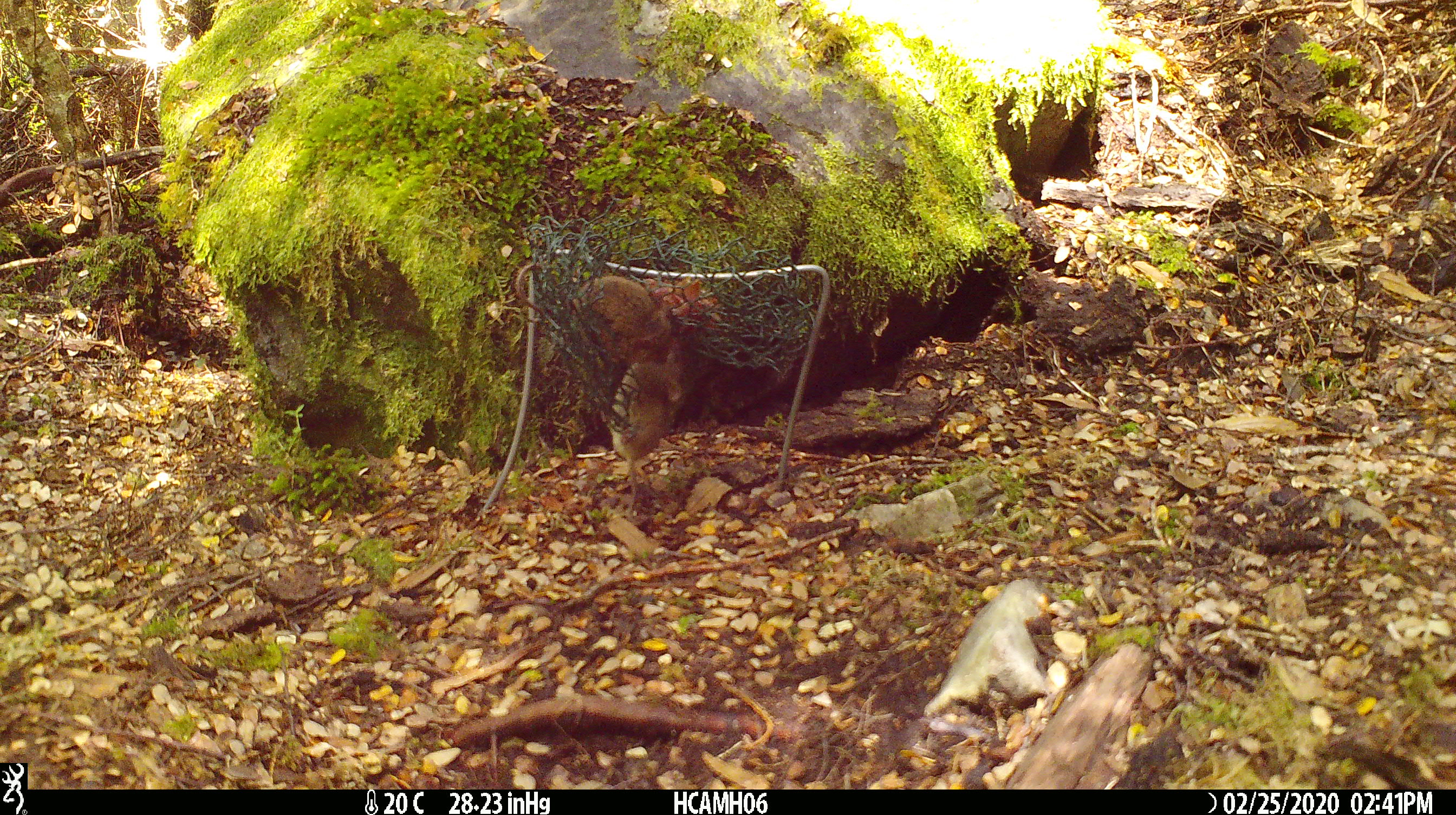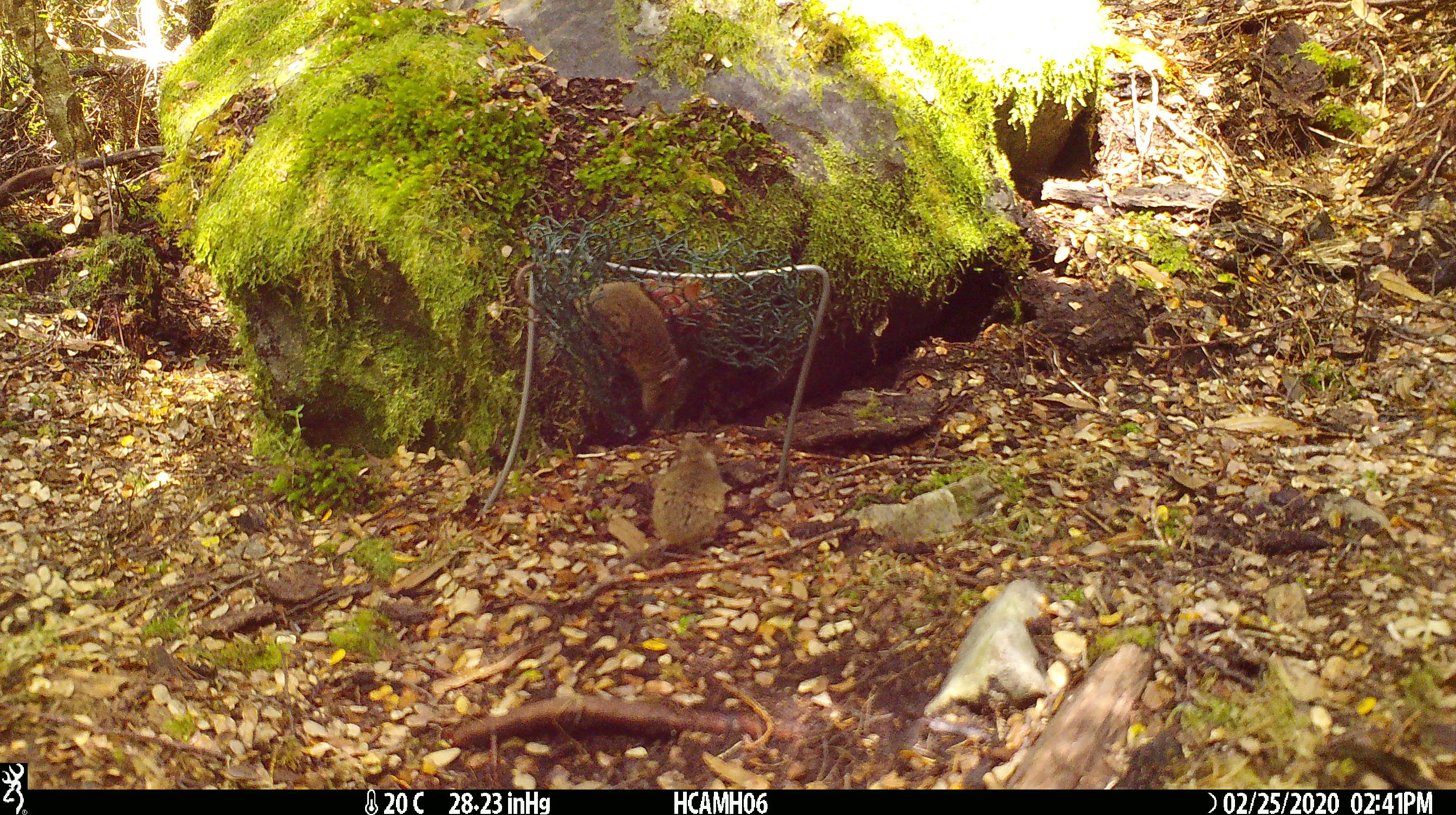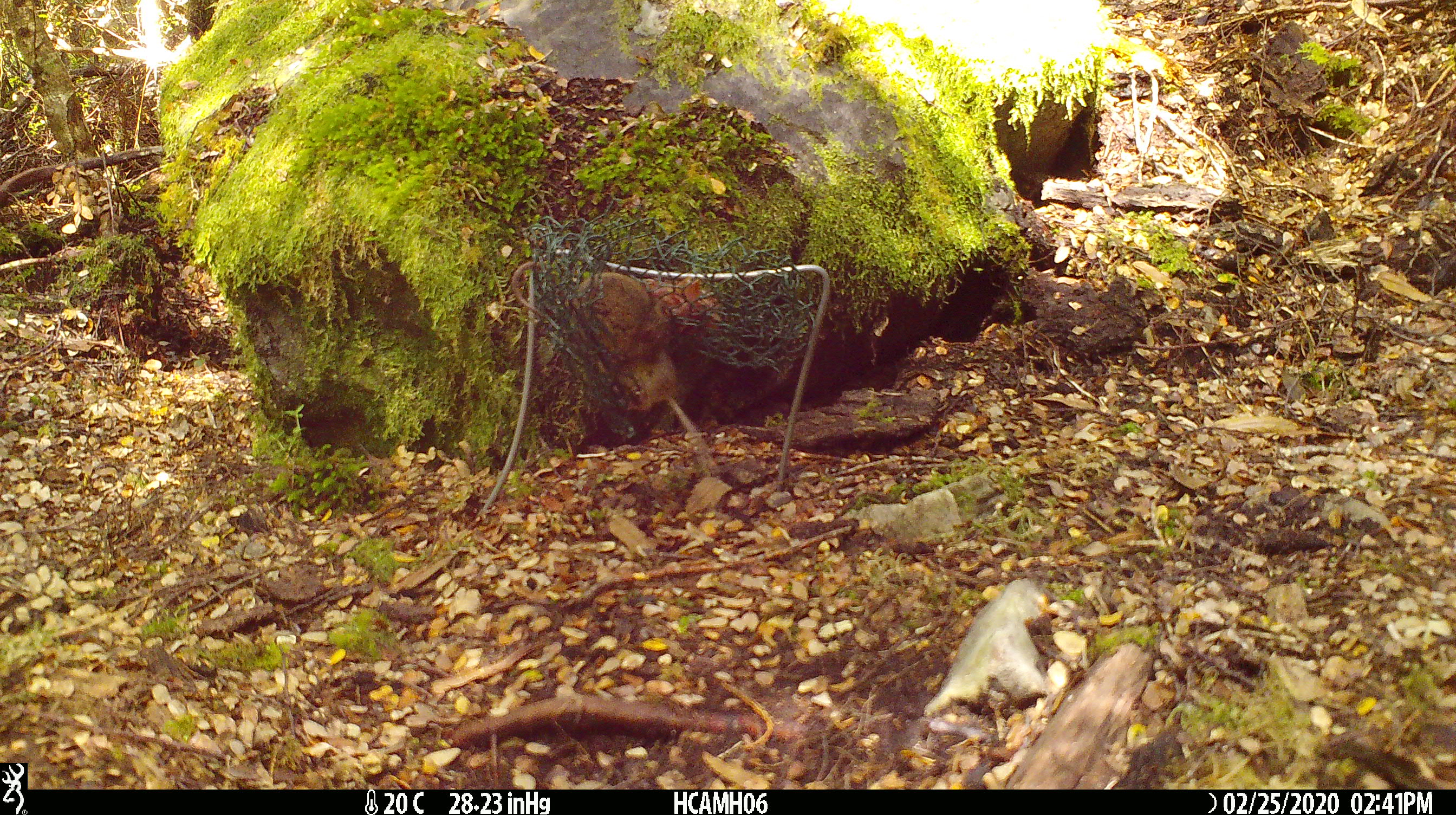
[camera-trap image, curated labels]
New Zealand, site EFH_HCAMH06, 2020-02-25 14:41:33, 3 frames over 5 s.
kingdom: Animalia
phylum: Chordata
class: Mammalia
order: Rodentia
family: Muridae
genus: Mus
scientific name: Mus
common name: mouse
Mouse (Mus).